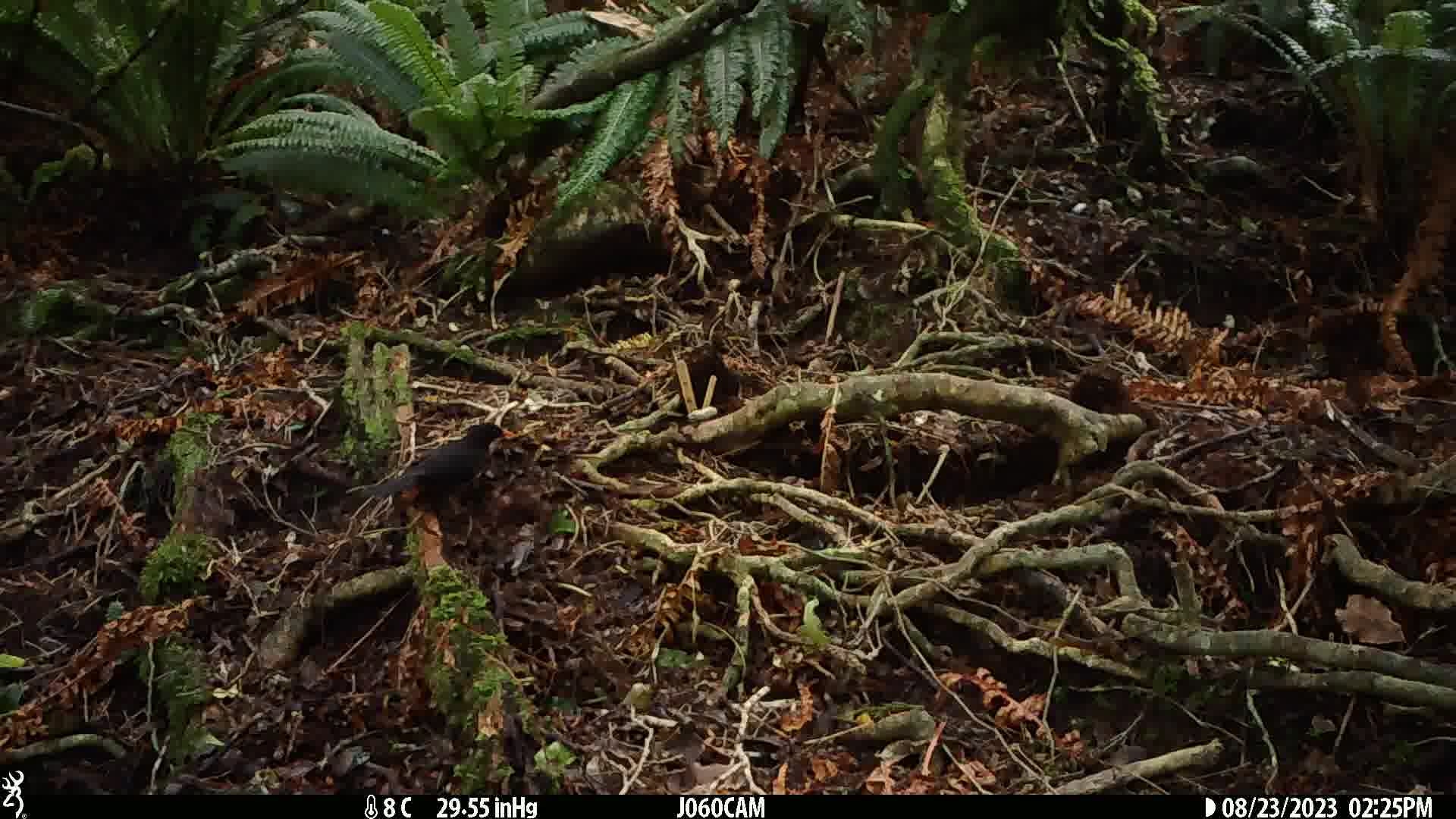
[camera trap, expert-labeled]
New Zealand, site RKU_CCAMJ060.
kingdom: Animalia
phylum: Chordata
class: Aves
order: Passeriformes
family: Turdidae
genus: Turdus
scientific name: Turdus merula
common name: eurasian blackbird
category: blackbird